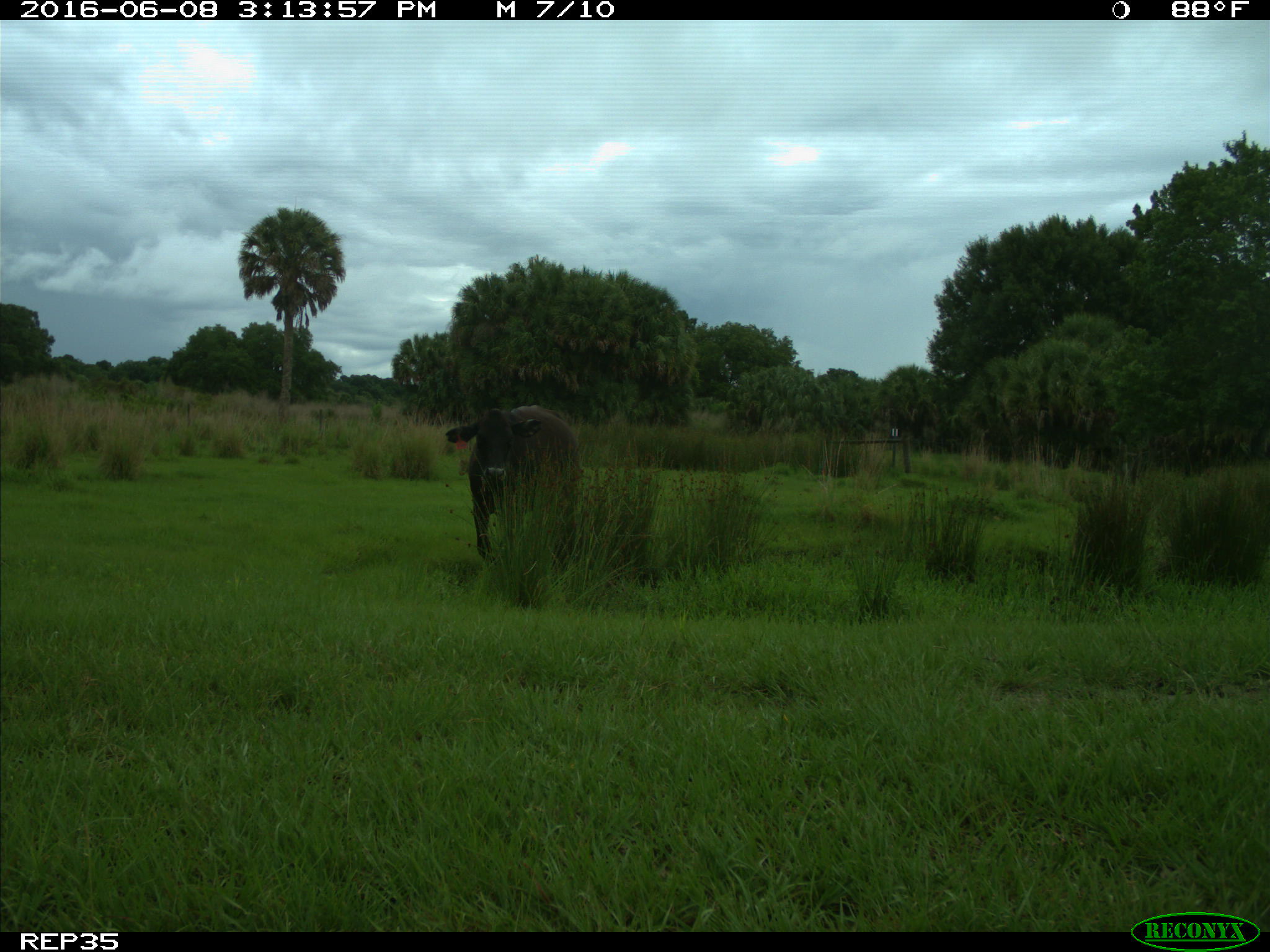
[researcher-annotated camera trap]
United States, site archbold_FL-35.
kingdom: Animalia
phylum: Chordata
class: Mammalia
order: Artiodactyla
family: Bovidae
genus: Bos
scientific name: Bos taurus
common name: domestic cow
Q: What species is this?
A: Bos taurus (domestic cow).